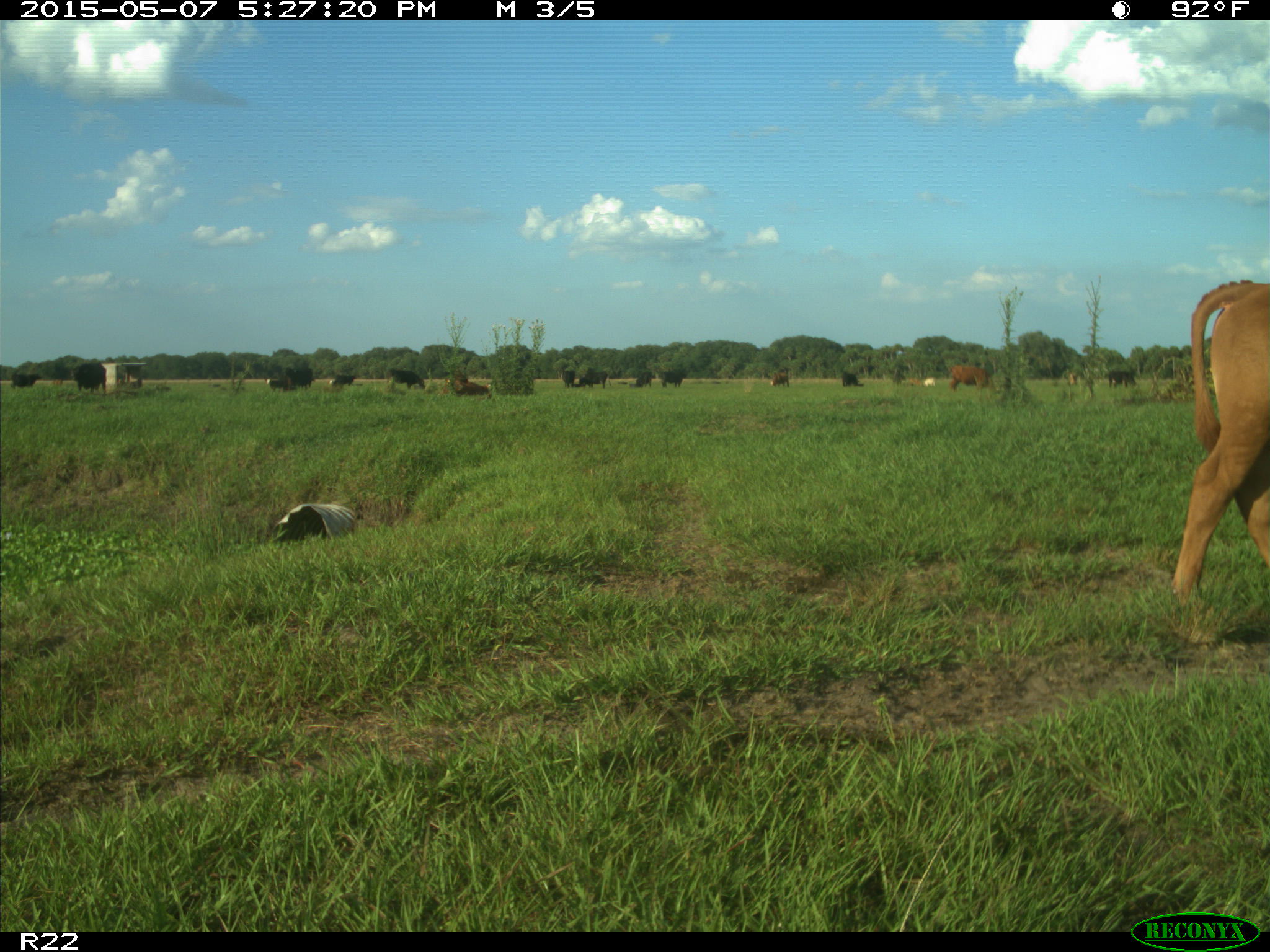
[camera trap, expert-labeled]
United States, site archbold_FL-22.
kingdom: Animalia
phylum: Chordata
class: Mammalia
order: Artiodactyla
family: Bovidae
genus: Bos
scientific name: Bos taurus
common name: domestic cow